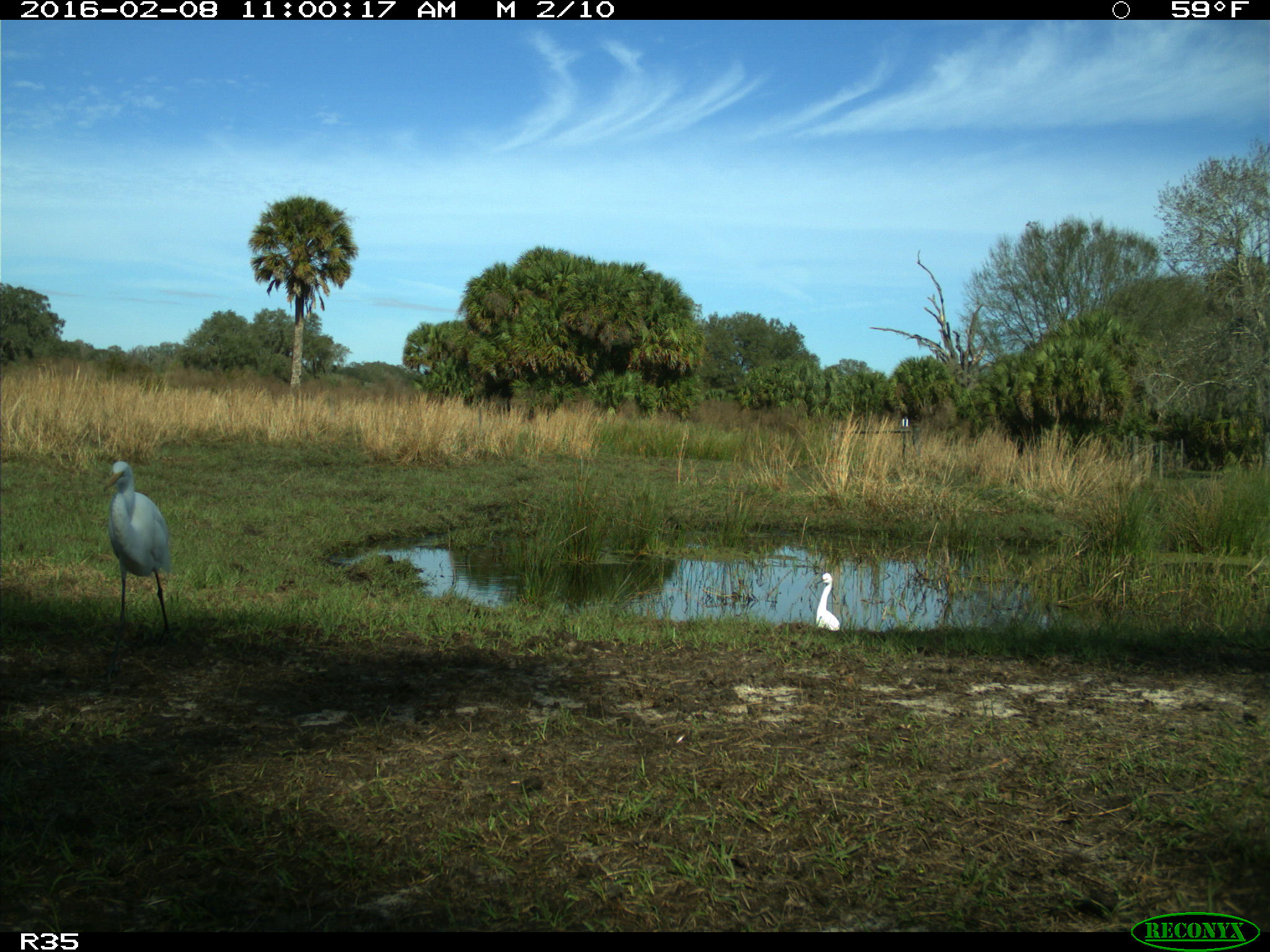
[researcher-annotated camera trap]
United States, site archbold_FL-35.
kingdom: Animalia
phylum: Chordata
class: Aves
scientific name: Aves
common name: birds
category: unidentified bird